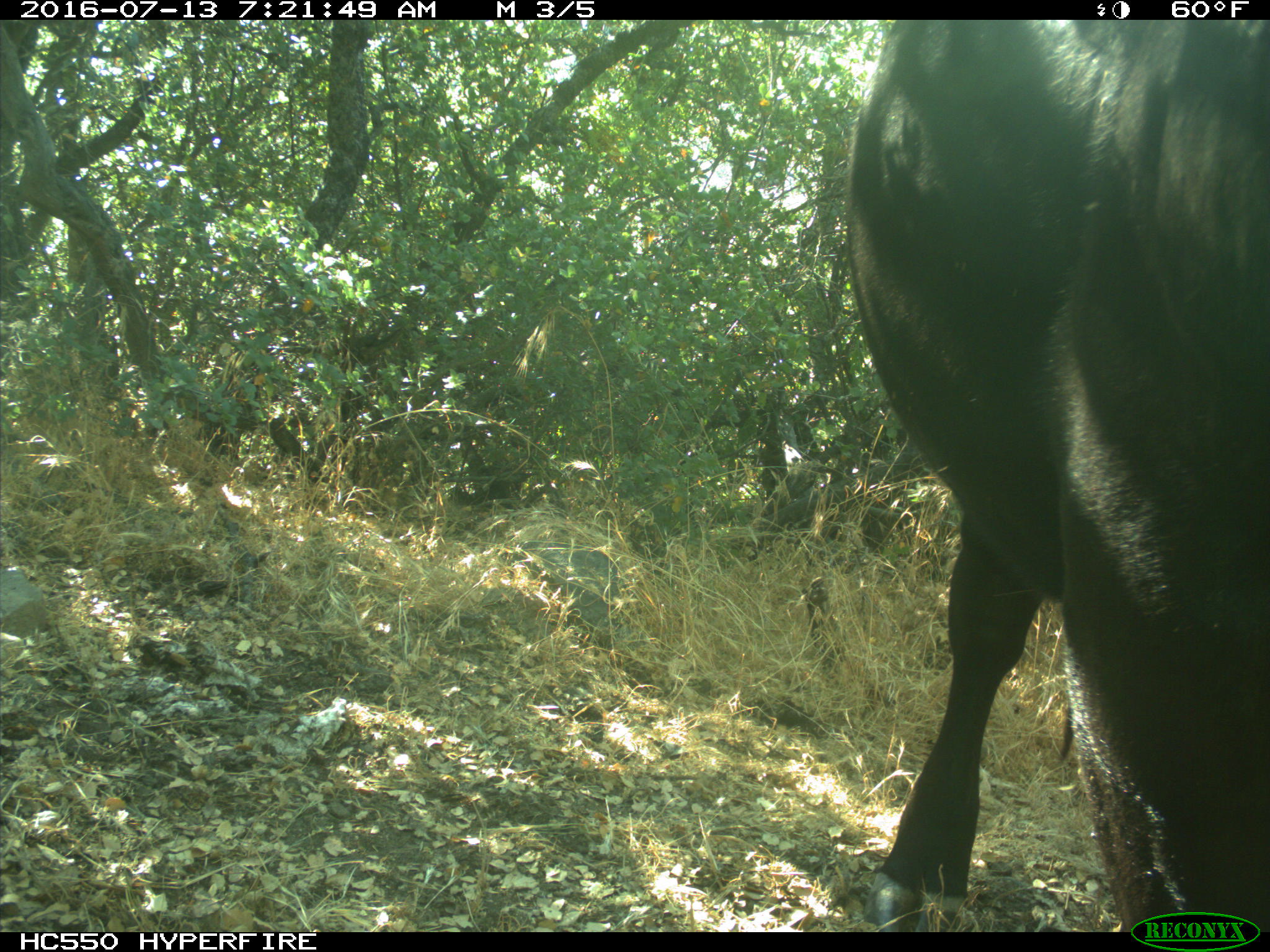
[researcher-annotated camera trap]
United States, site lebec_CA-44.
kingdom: Animalia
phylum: Chordata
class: Mammalia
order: Artiodactyla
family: Bovidae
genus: Bos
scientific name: Bos taurus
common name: domestic cow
Bos taurus (domestic cow).